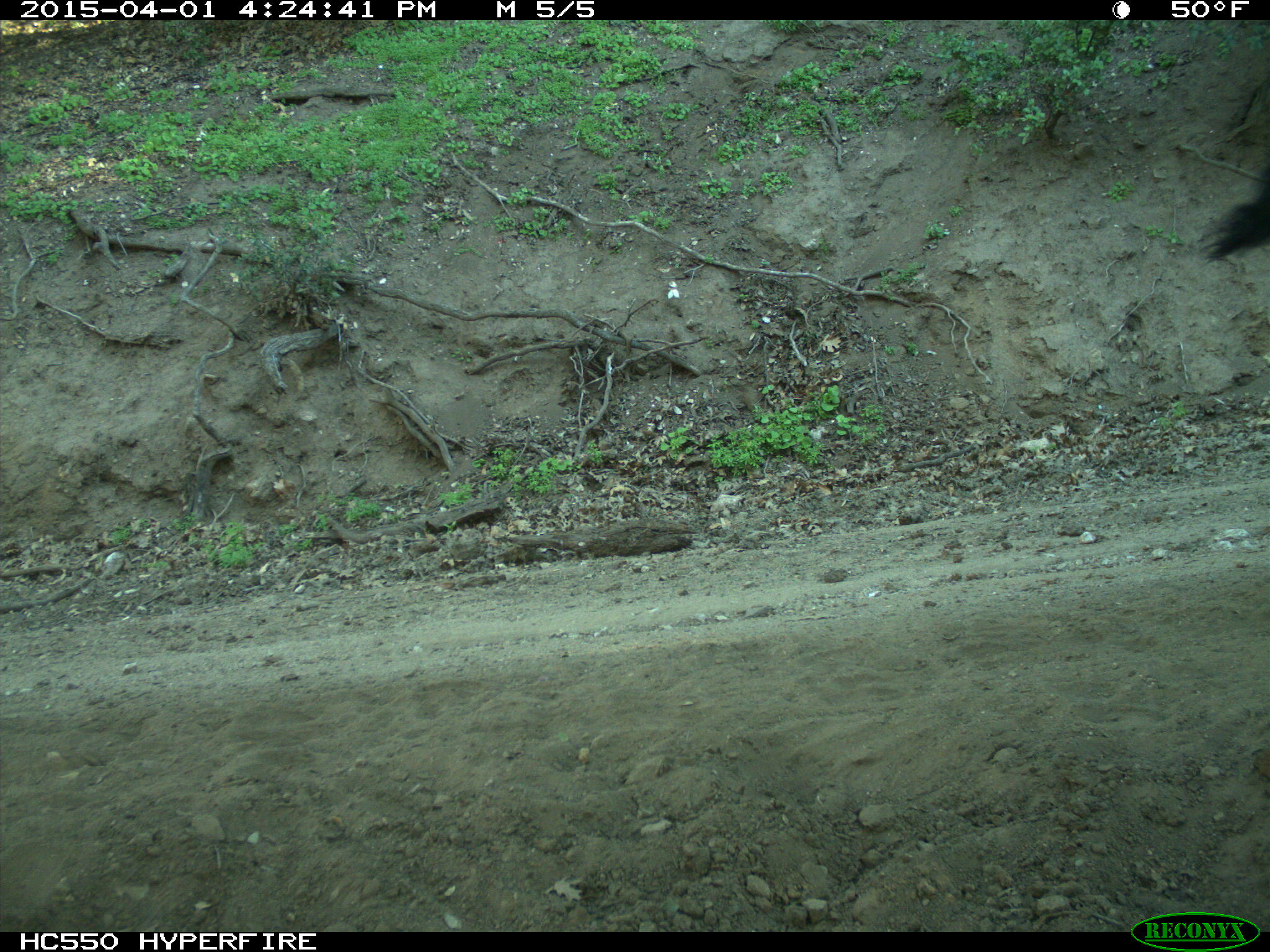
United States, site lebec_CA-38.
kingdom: Animalia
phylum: Chordata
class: Mammalia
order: Artiodactyla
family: Bovidae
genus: Bos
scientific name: Bos taurus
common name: domestic cow